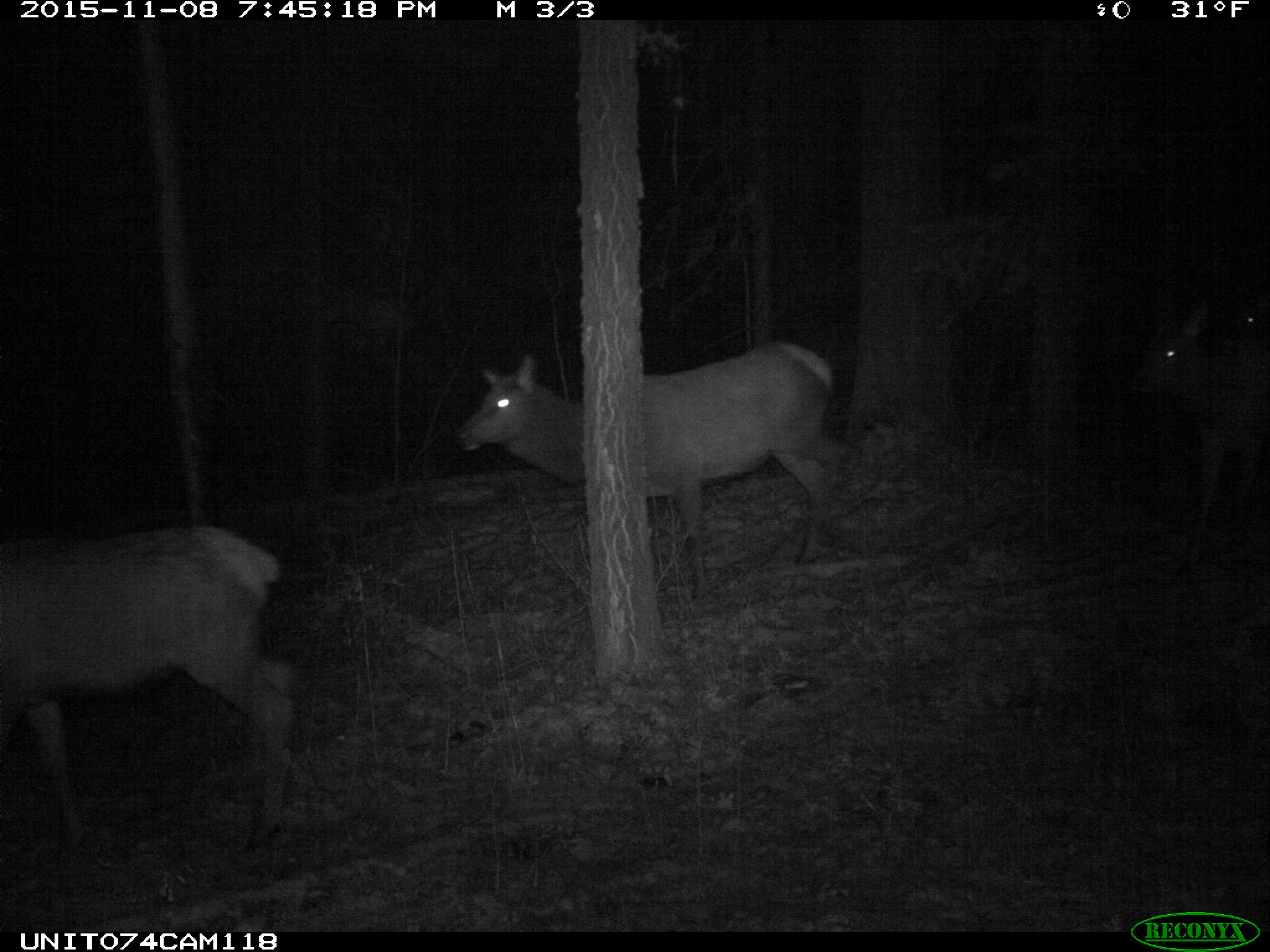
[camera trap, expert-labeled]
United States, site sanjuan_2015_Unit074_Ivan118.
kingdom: Animalia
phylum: Chordata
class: Mammalia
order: Artiodactyla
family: Cervidae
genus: Cervus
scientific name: Cervus elaphus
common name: red deer